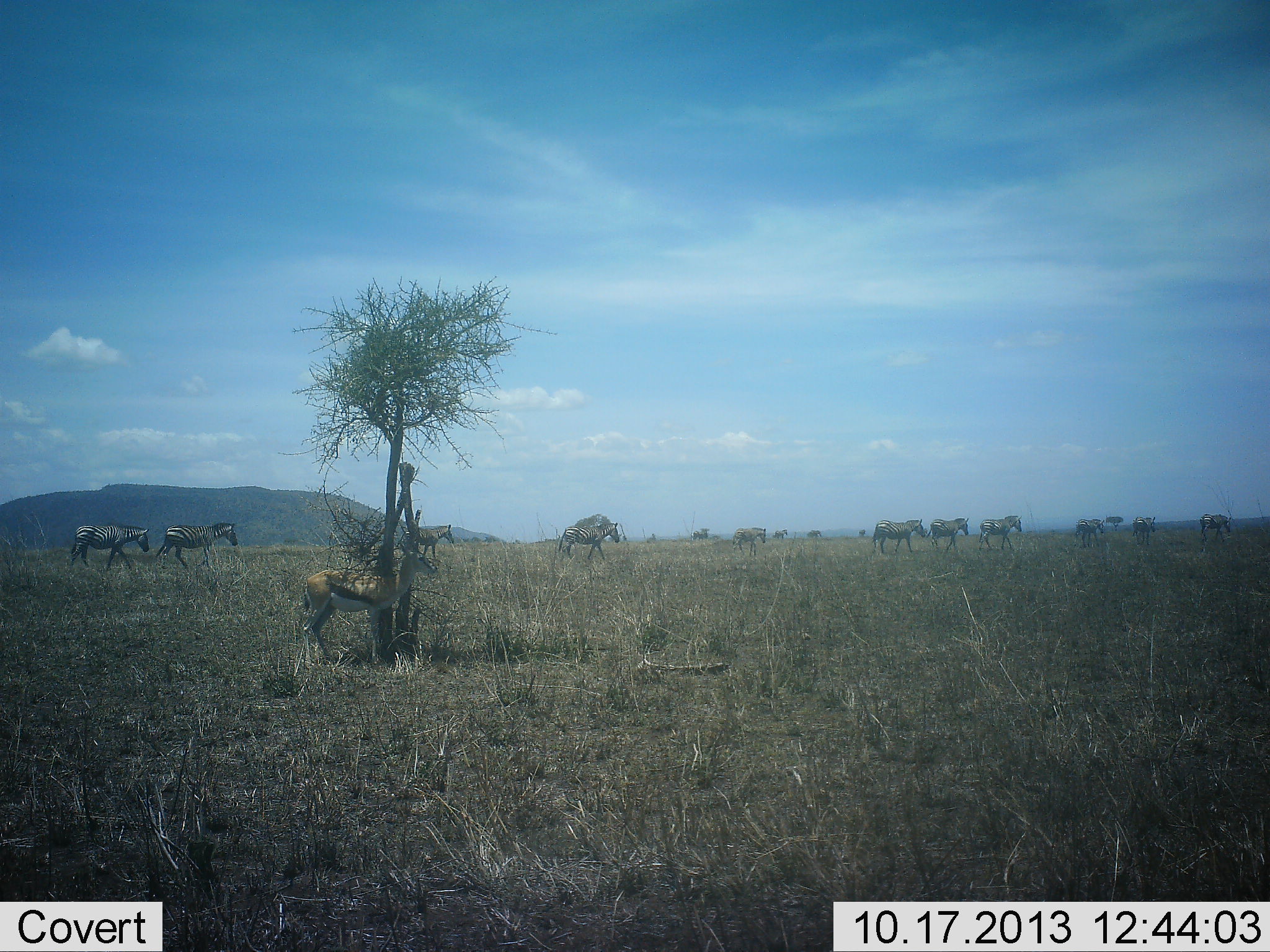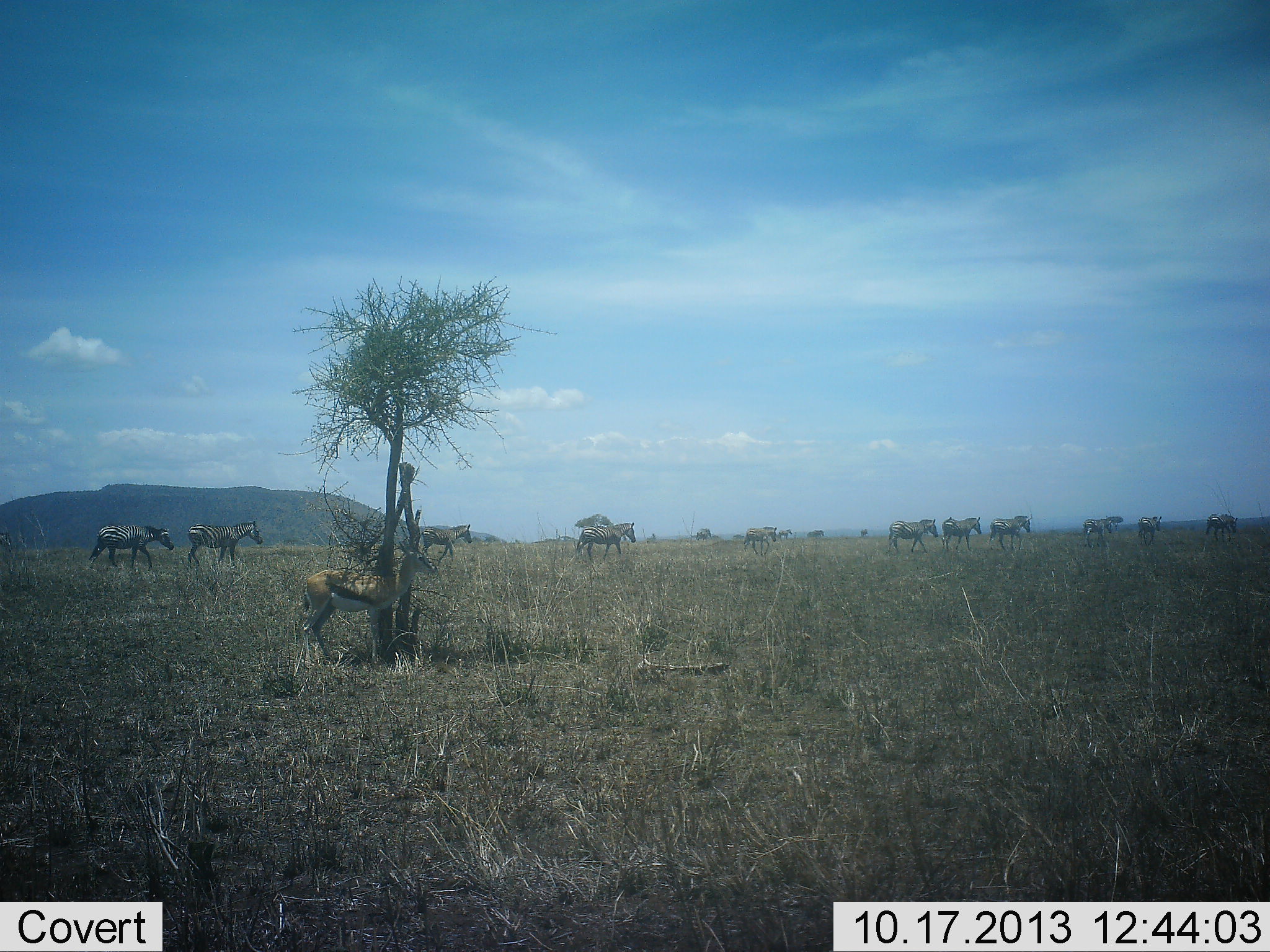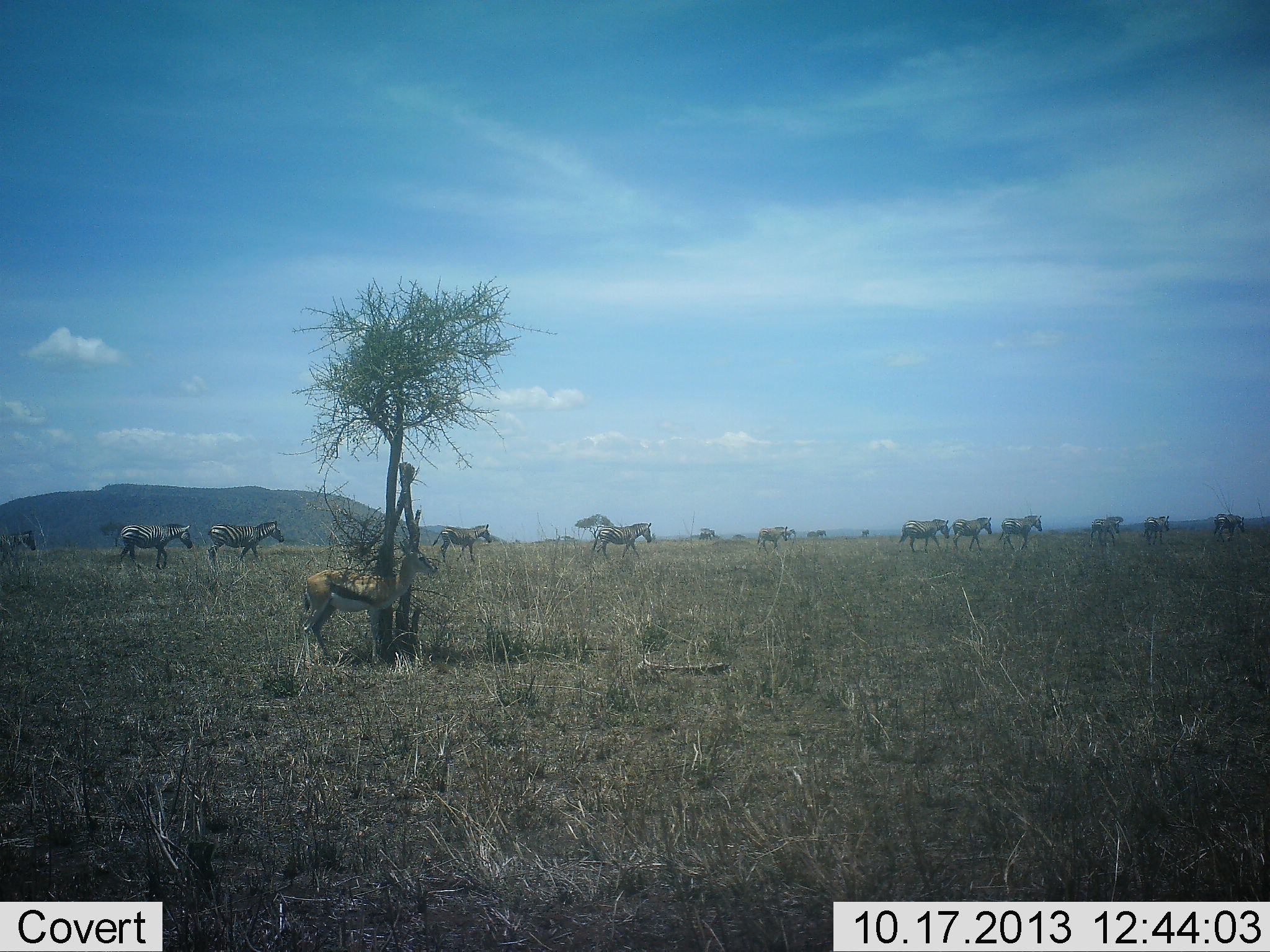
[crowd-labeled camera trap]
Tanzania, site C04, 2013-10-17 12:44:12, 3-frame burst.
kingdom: Animalia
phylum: Chordata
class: Mammalia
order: Artiodactyla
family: Bovidae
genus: Eudorcas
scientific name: Eudorcas thomsonii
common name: thomson's gazelle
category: gazellethomsons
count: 1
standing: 100%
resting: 9%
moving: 0%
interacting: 0%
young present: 0%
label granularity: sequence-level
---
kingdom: Animalia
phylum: Chordata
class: Mammalia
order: Perissodactyla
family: Equidae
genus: Equus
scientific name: Equus quagga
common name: plains zebra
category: zebra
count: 11-50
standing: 8%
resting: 0%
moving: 100%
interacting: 0%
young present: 0%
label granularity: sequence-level